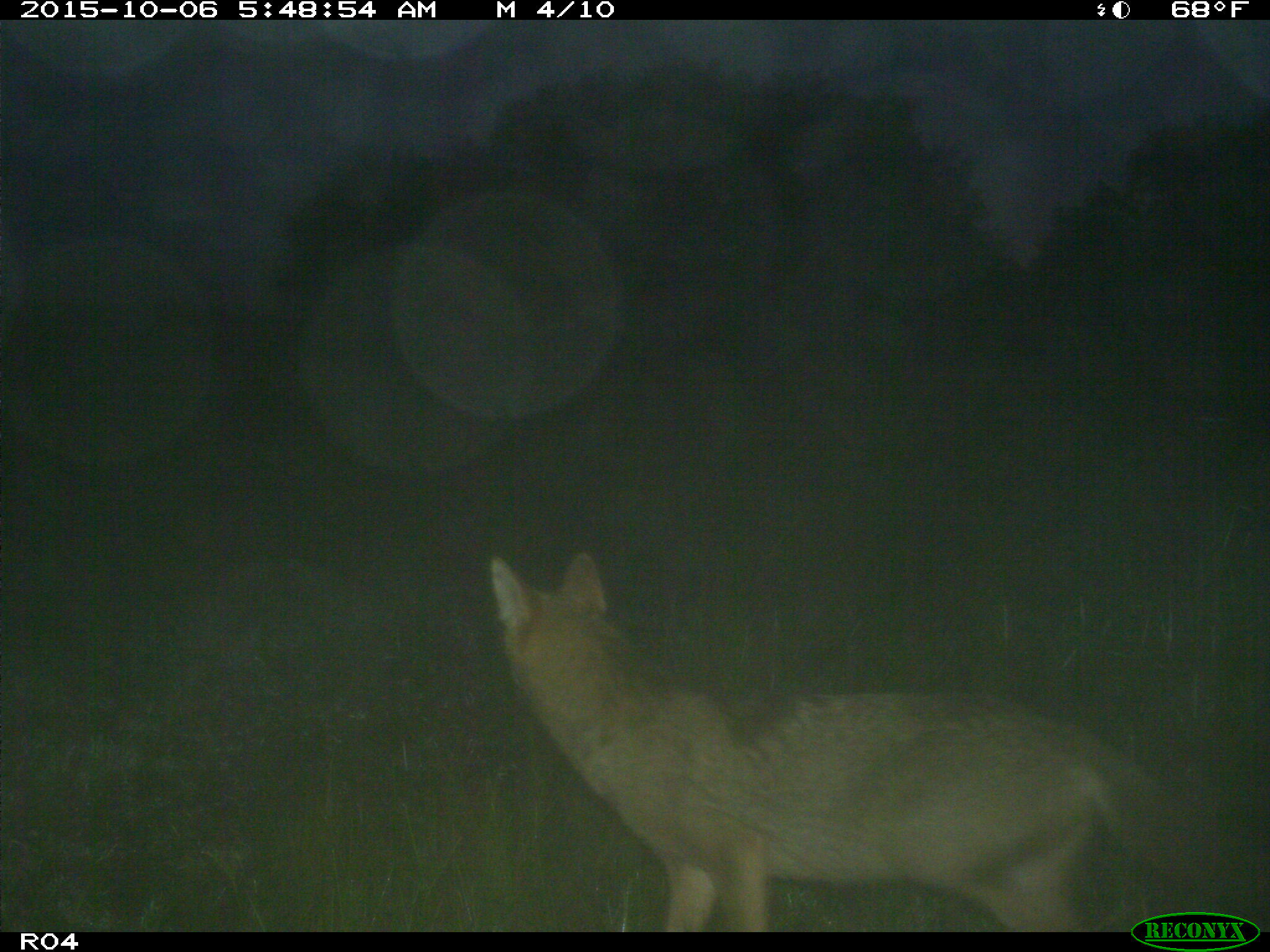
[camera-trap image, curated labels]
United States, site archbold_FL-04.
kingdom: Animalia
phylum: Chordata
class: Mammalia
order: Carnivora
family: Canidae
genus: Canis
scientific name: Canis latrans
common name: coyote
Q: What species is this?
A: Canis latrans (coyote).